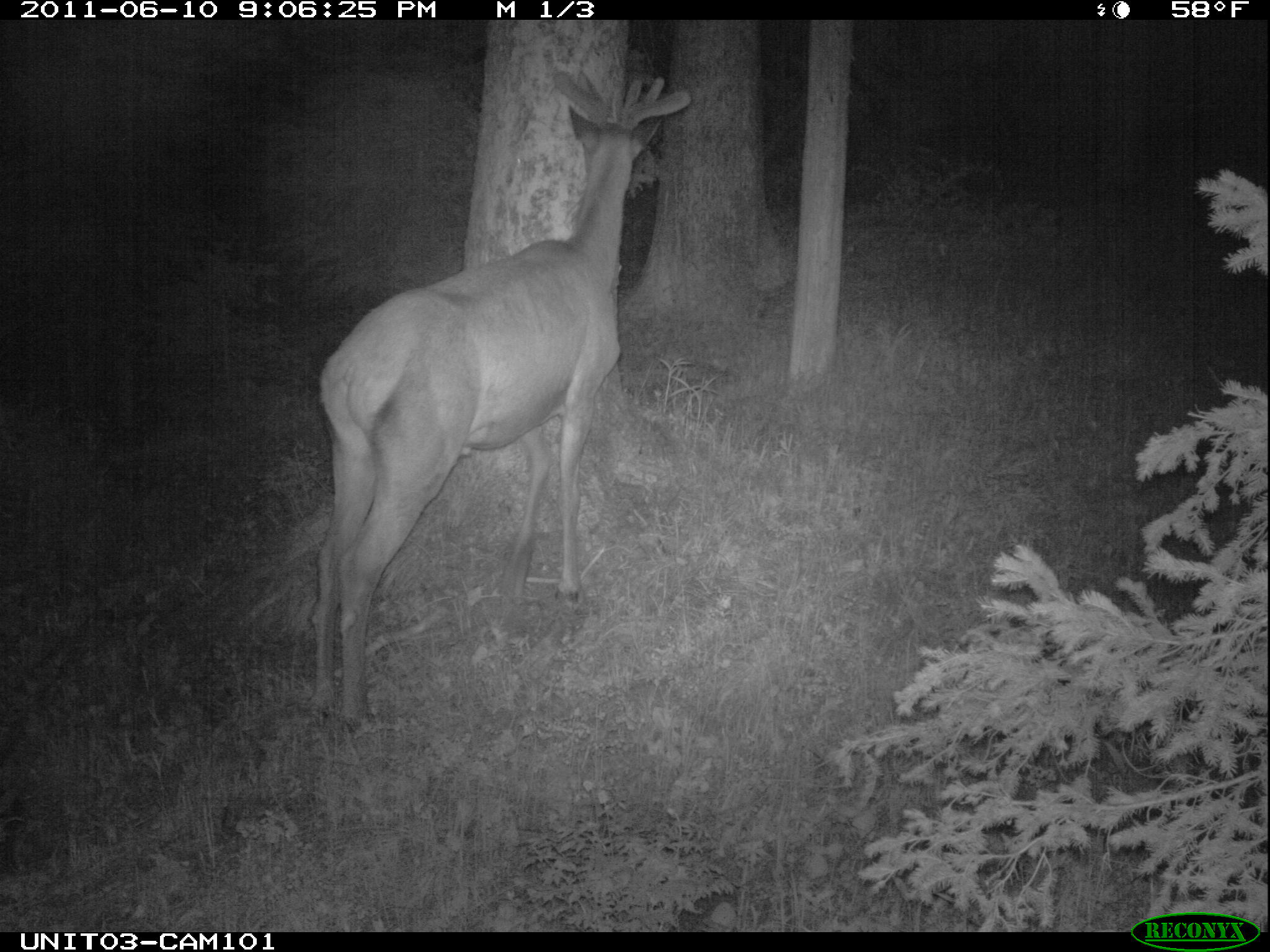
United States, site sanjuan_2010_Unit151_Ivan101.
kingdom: Animalia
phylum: Chordata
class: Mammalia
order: Artiodactyla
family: Cervidae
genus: Cervus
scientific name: Cervus elaphus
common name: red deer